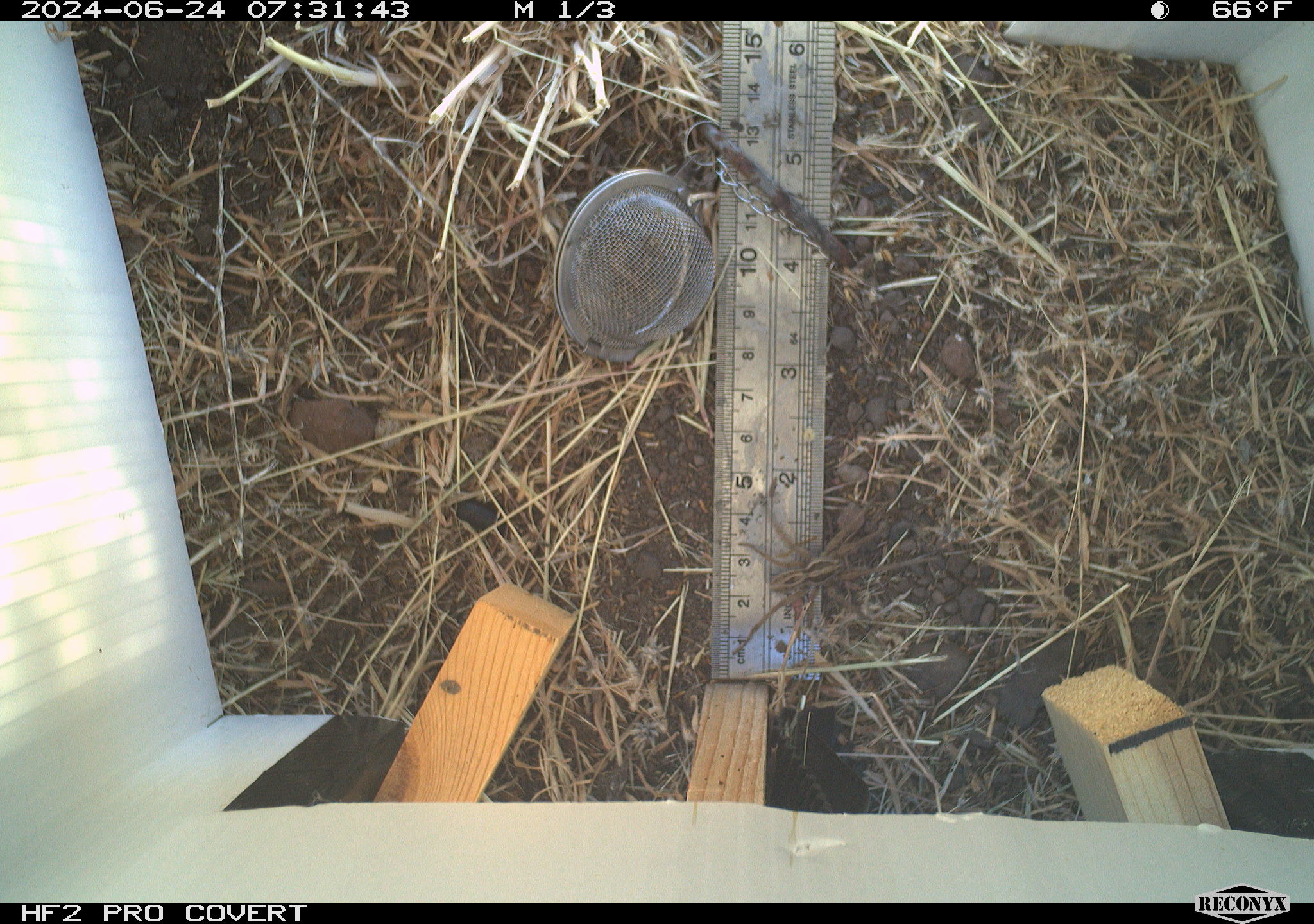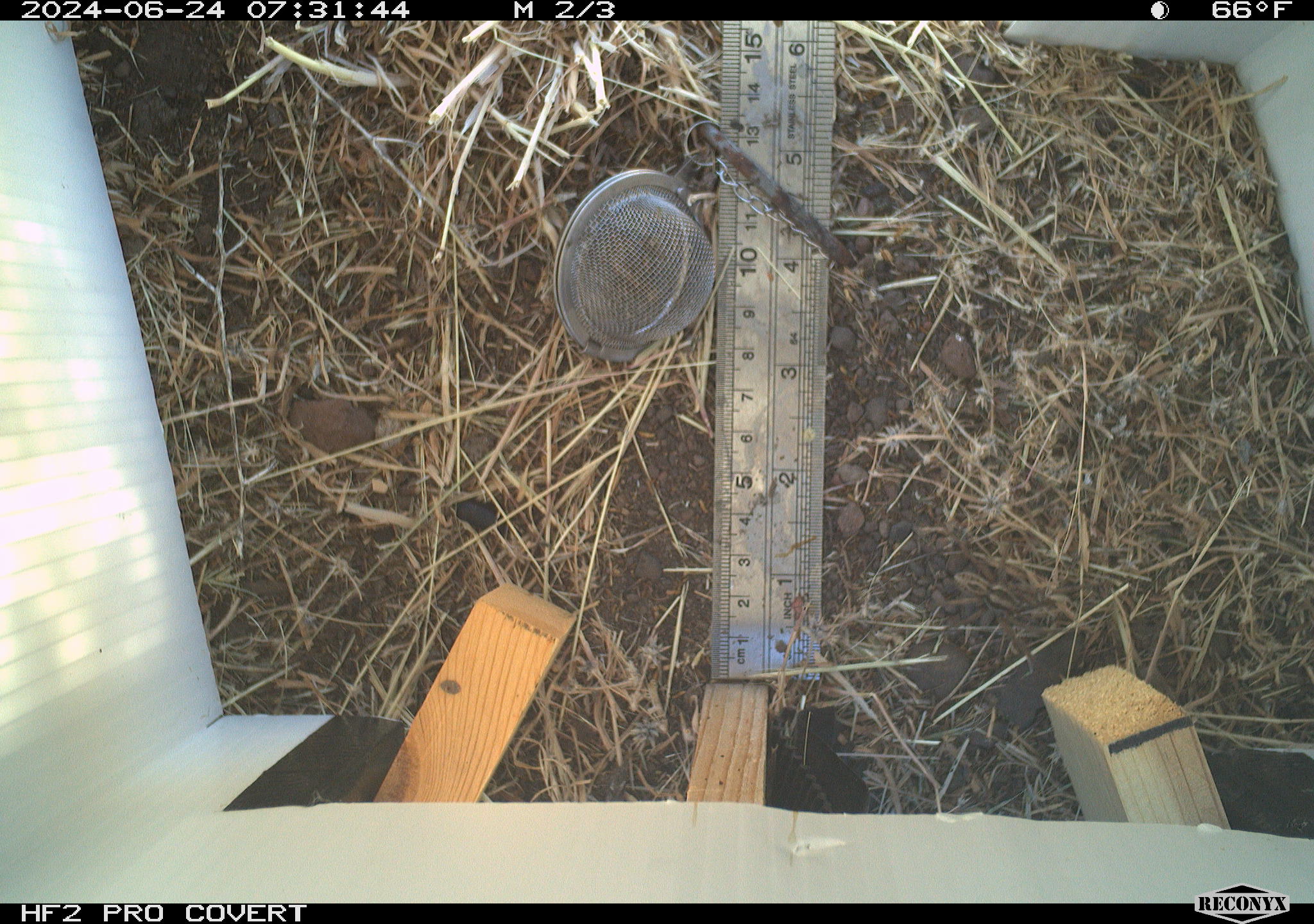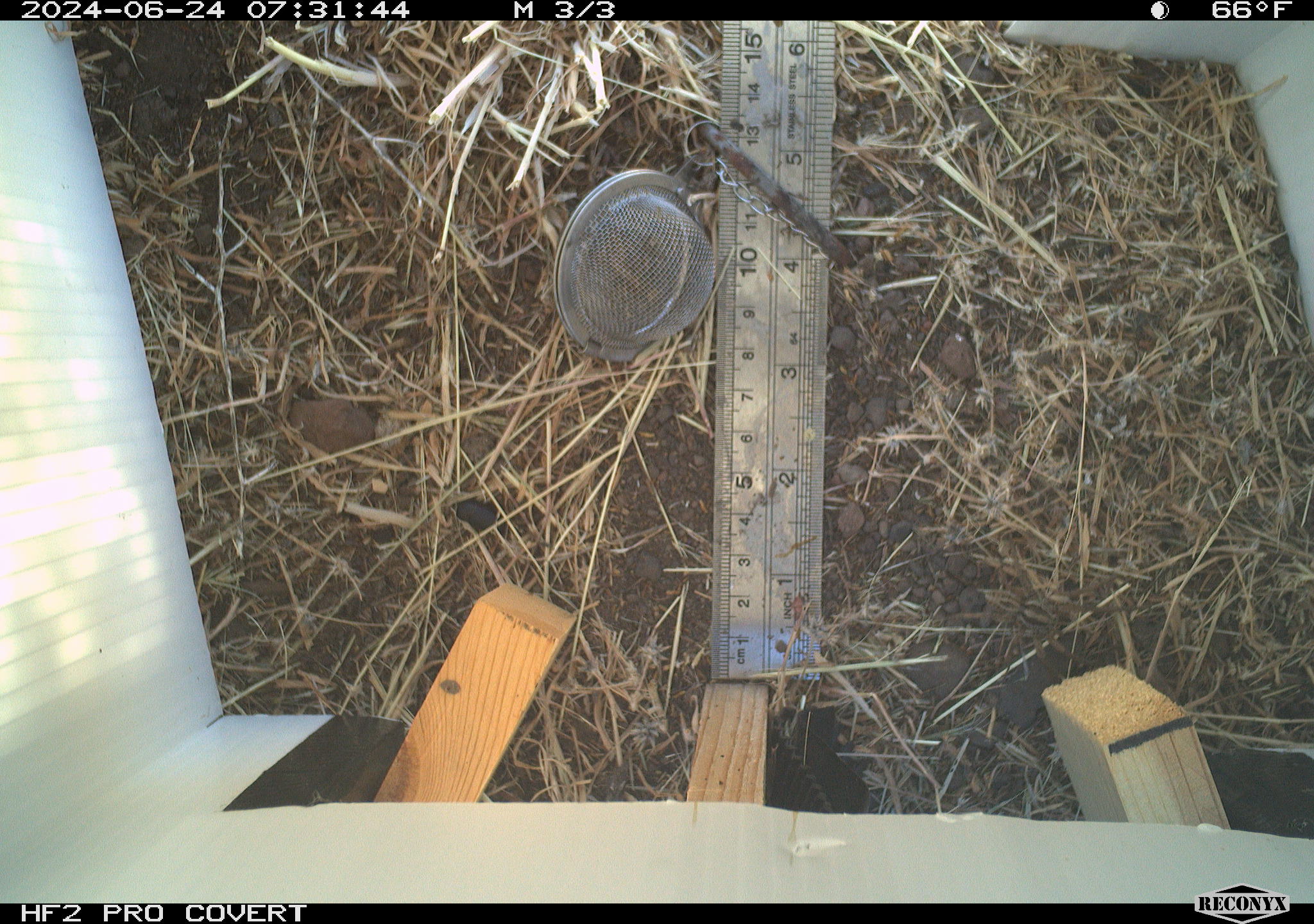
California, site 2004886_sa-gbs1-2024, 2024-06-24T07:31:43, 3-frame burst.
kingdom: Animalia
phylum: Arthropoda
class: Arachnida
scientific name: Arachnida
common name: arachnids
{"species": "arachnids (Arachnida)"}